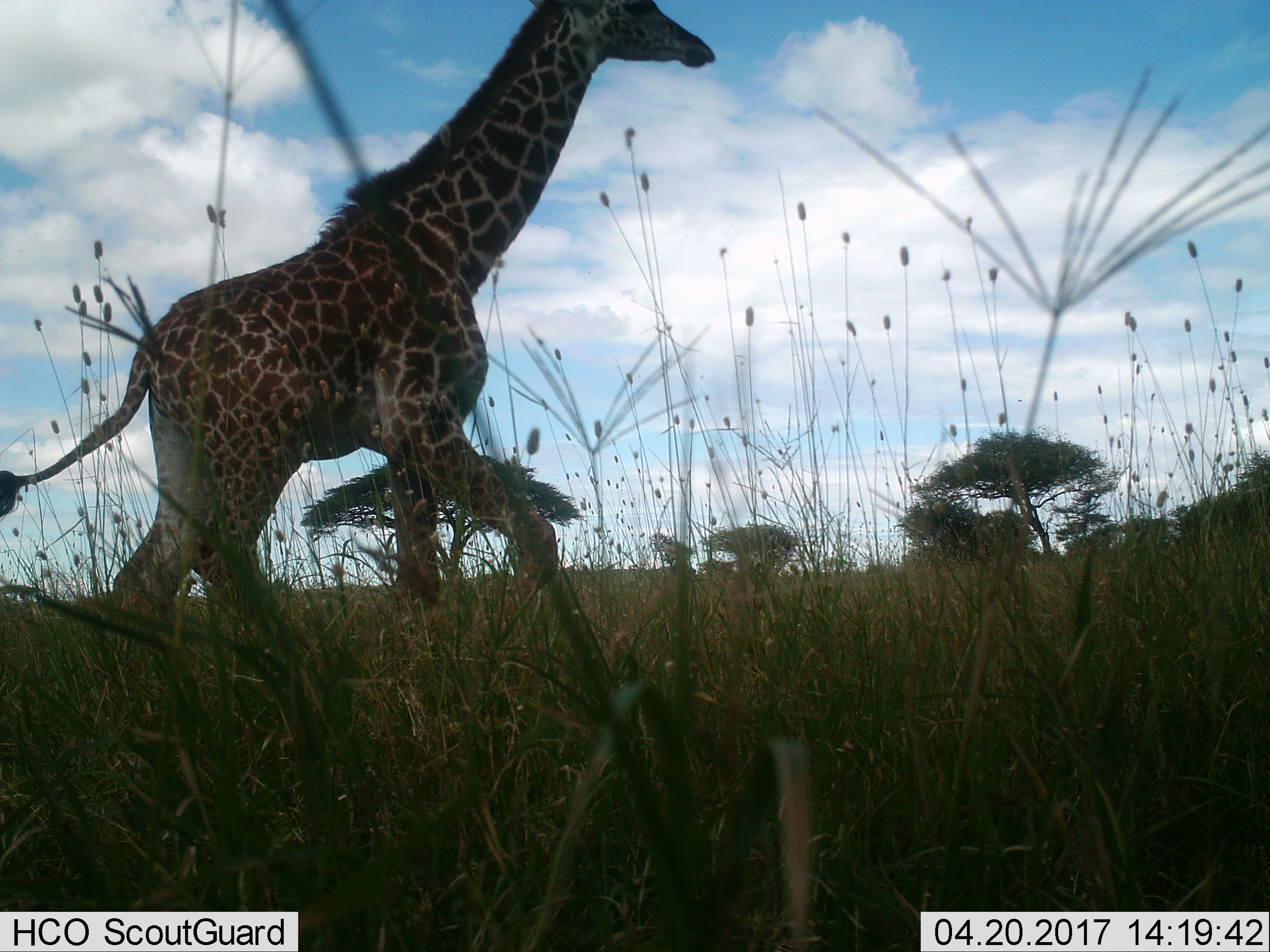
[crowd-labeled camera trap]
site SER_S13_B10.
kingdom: Animalia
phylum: Chordata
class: Mammalia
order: Artiodactyla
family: Giraffidae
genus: Giraffa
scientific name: Giraffa camelopardalis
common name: giraffe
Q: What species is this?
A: Giraffe (Giraffa camelopardalis).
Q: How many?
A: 1.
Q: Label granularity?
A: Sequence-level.